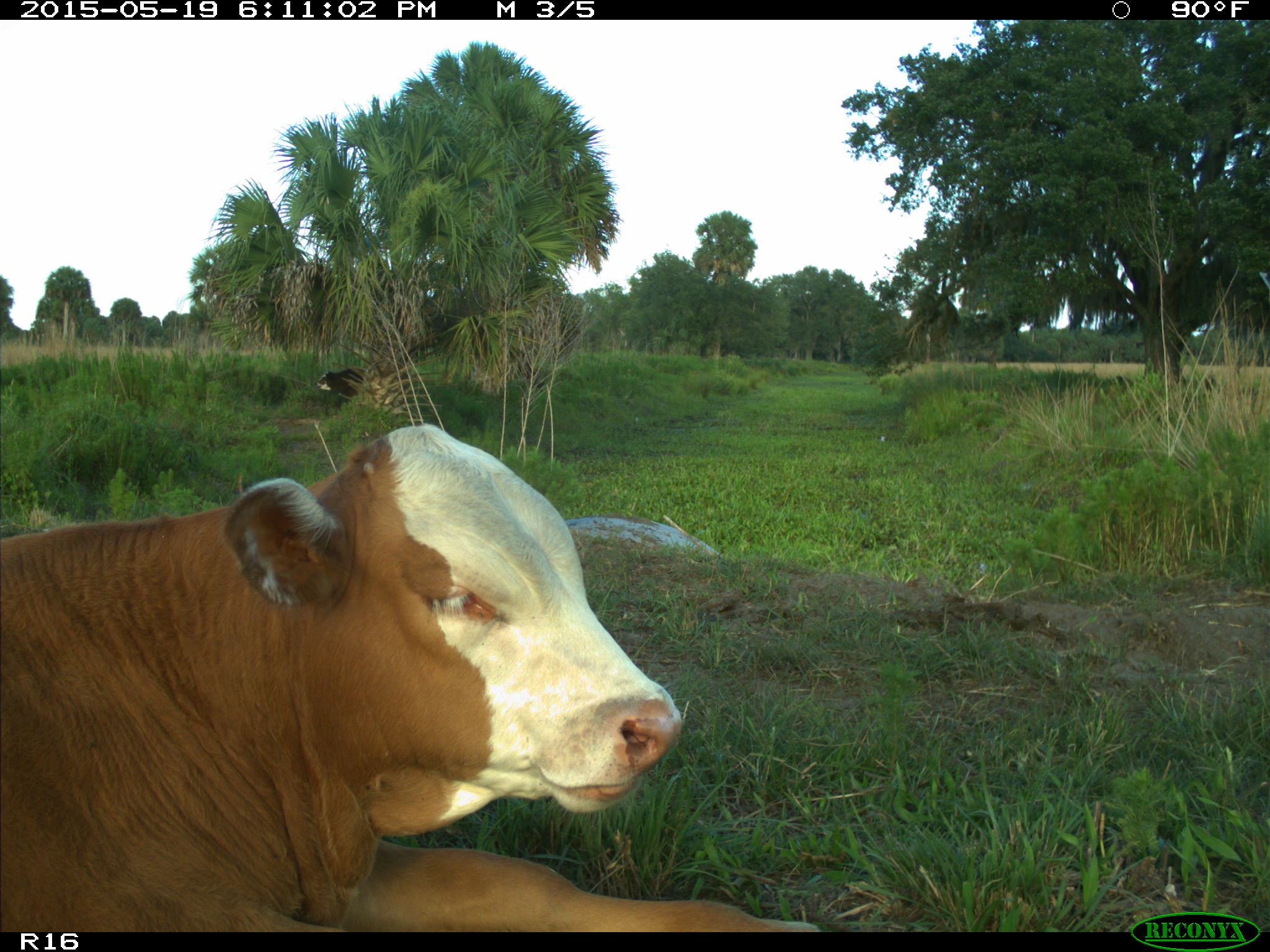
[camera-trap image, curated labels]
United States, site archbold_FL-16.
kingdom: Animalia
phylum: Chordata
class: Mammalia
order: Artiodactyla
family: Bovidae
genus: Bos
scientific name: Bos taurus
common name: domestic cow